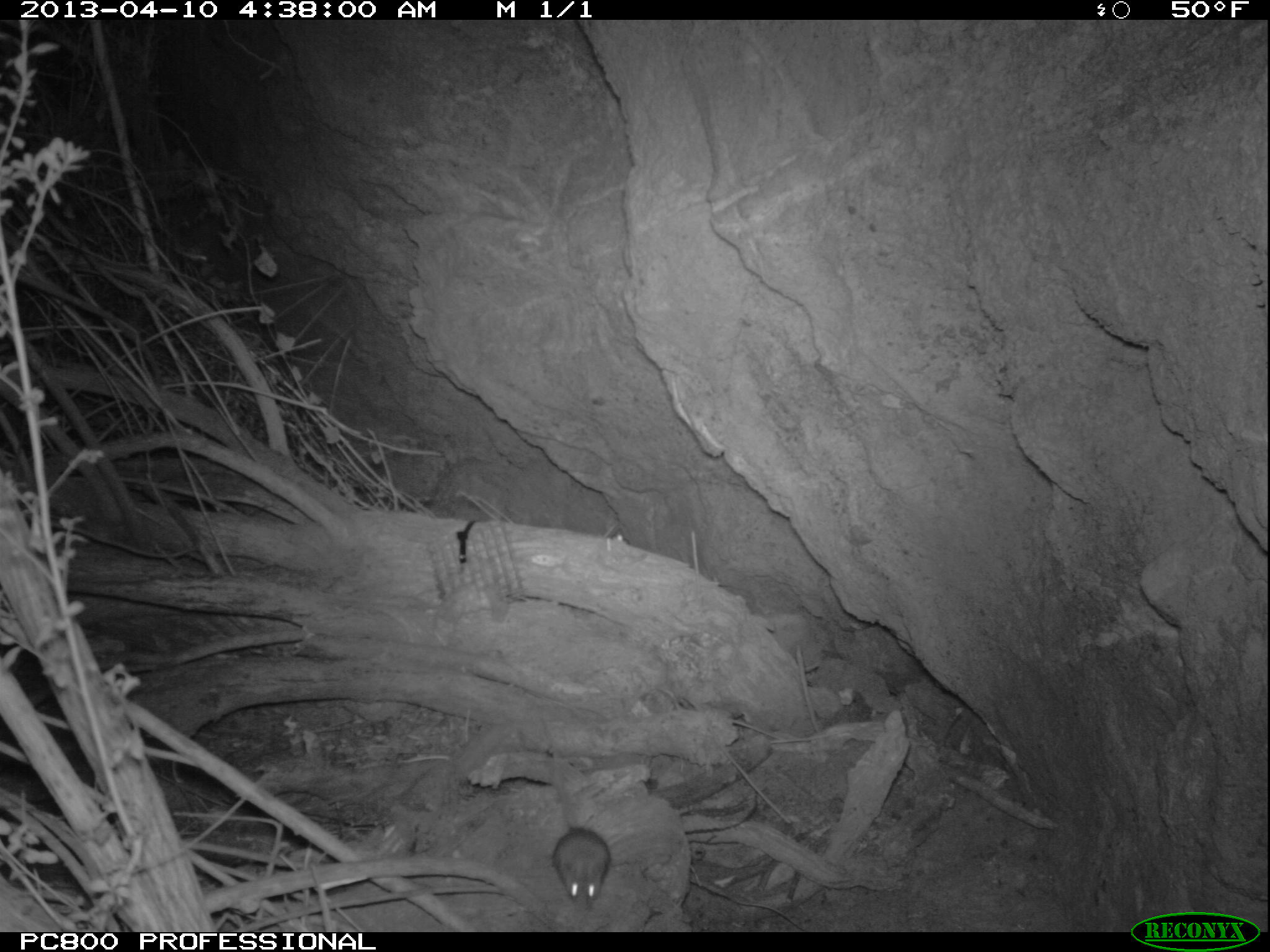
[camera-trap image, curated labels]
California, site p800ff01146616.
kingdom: Animalia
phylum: Chordata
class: Mammalia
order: Rodentia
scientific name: Rodentia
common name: rodent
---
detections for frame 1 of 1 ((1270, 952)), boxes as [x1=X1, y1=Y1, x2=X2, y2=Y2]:
rodent: [x1=550, y1=827, x2=610, y2=909]